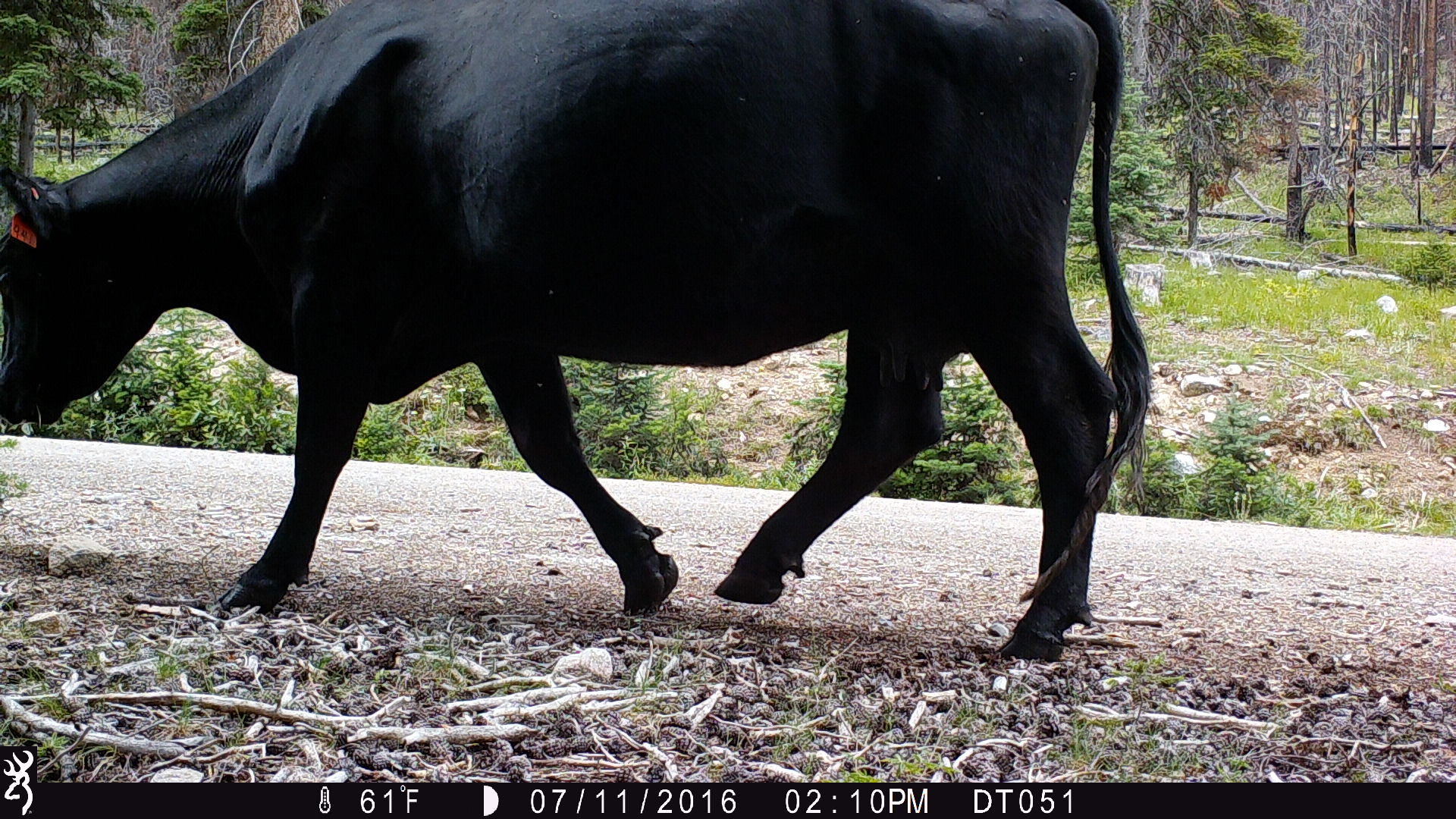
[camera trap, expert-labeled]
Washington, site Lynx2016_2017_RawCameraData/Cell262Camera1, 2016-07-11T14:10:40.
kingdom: Animalia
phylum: Chordata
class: Mammalia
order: Artiodactyla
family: Bovidae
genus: Bos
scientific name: Bos taurus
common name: domestic cattle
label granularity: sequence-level